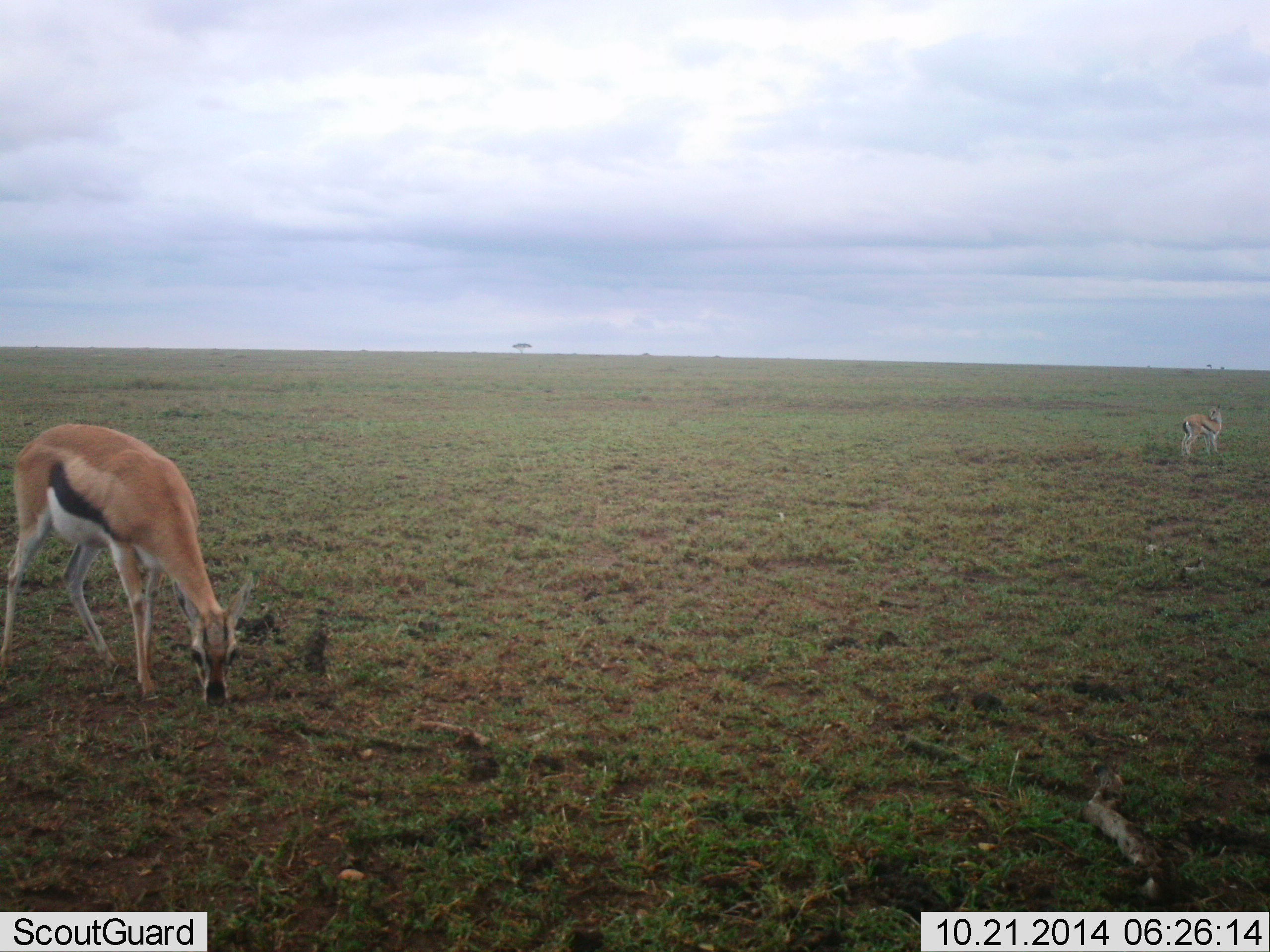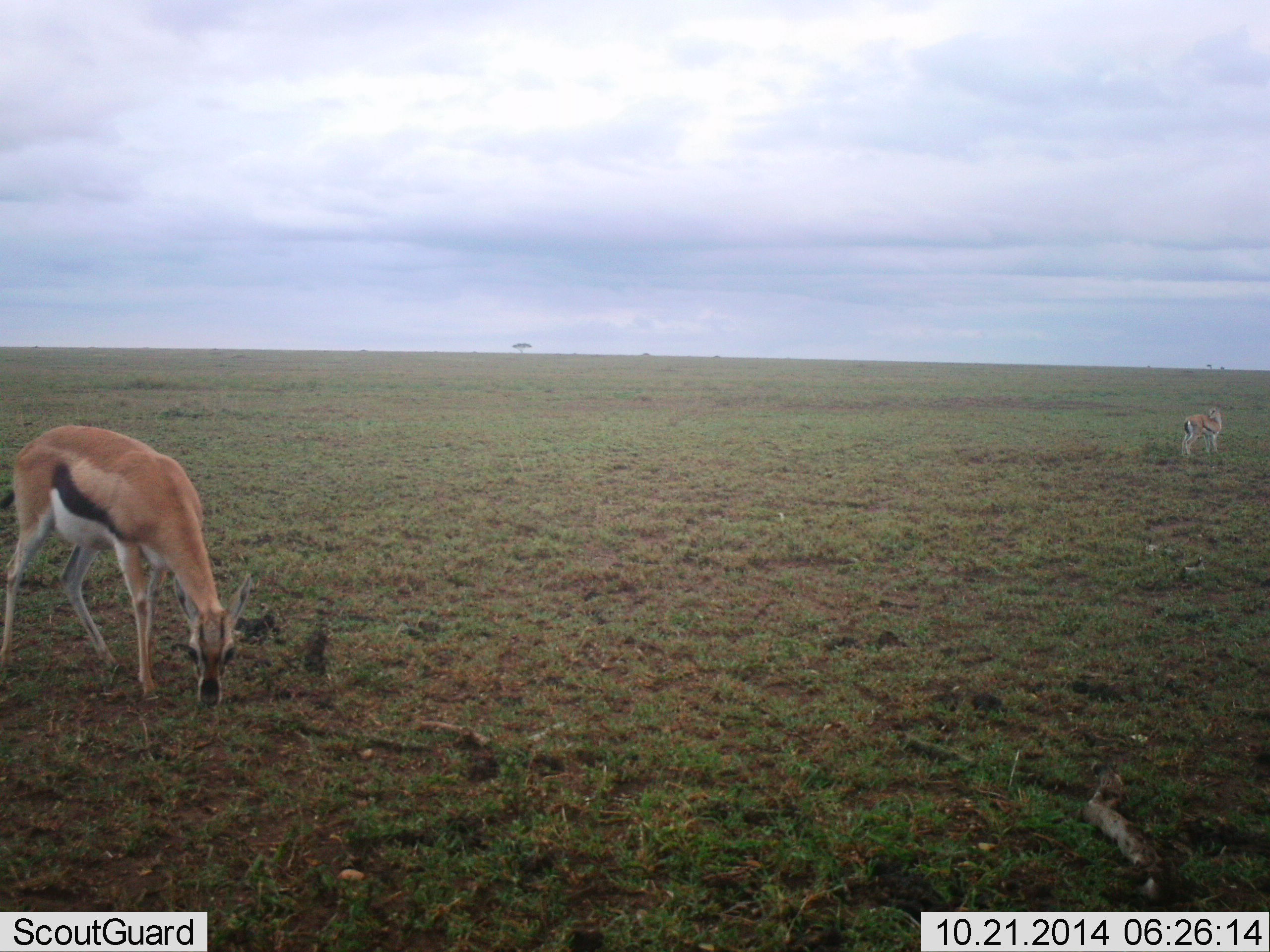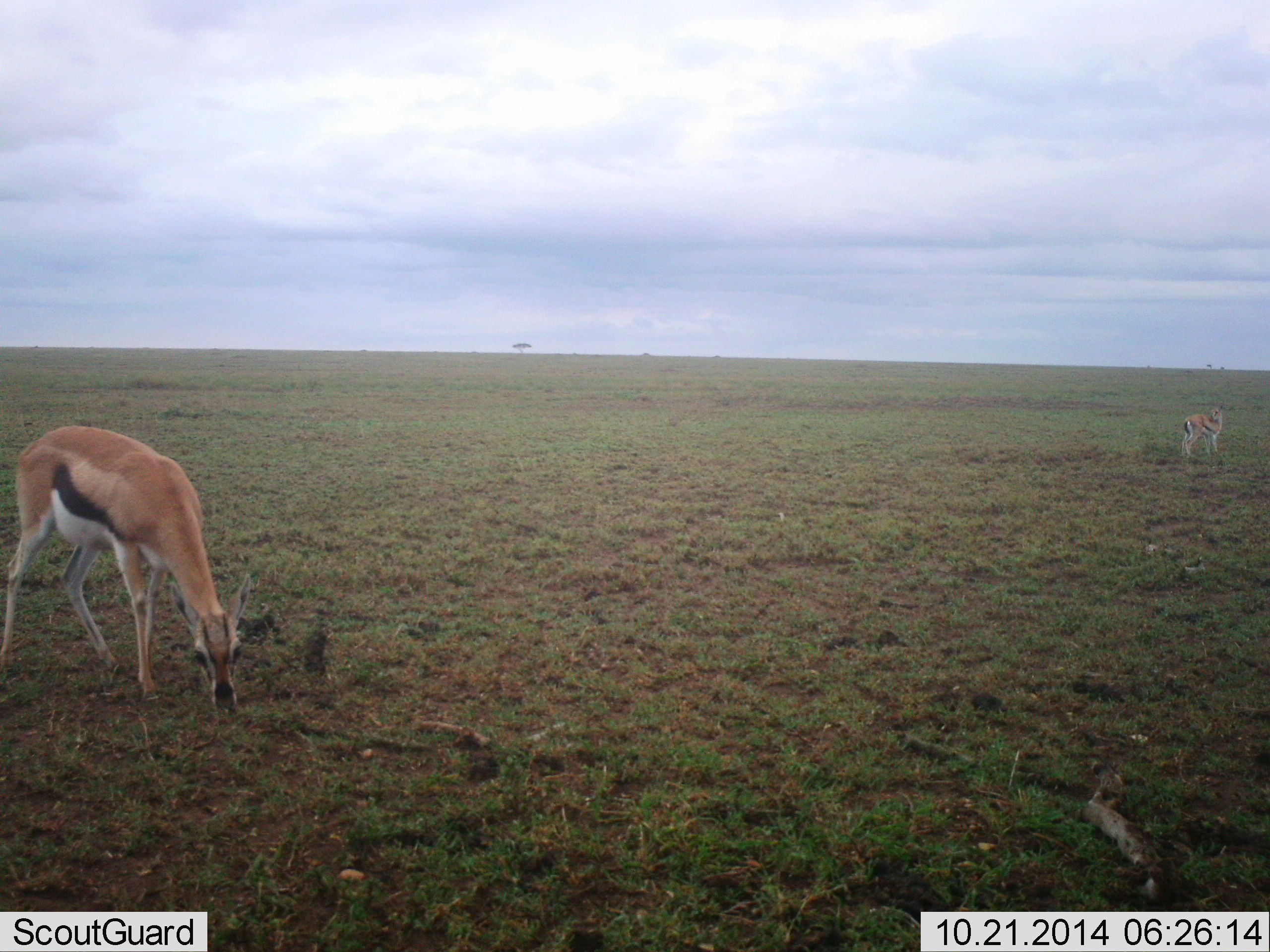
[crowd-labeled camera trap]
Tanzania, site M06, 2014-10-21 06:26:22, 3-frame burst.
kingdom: Animalia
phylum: Chordata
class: Mammalia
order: Artiodactyla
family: Bovidae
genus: Eudorcas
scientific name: Eudorcas thomsonii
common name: thomson's gazelle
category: gazellethomsons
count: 2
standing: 60%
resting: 0%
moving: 0%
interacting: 0%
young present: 0%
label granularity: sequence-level